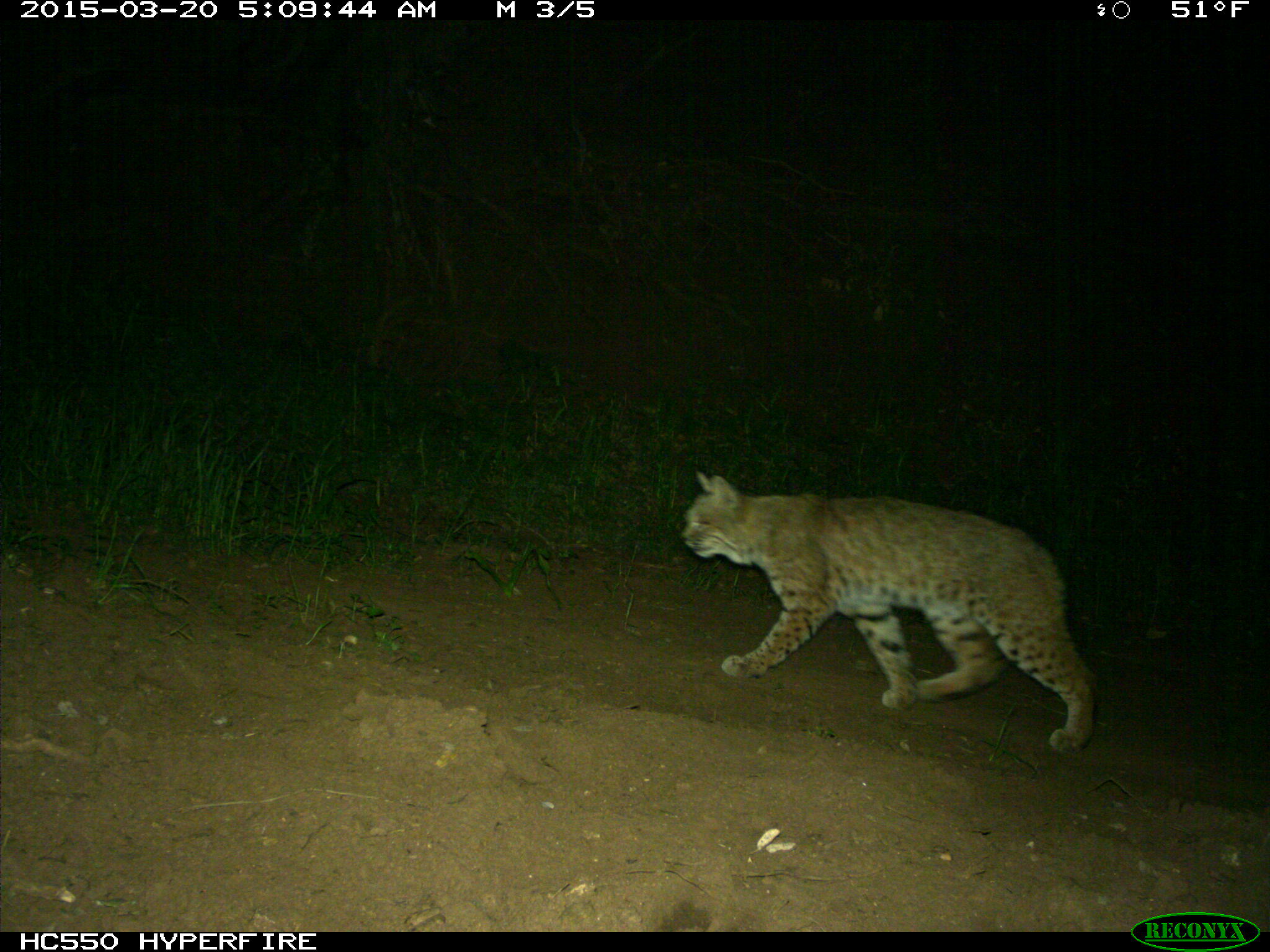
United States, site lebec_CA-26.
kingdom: Animalia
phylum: Chordata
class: Mammalia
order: Carnivora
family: Felidae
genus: Lynx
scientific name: Lynx rufus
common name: bobcat